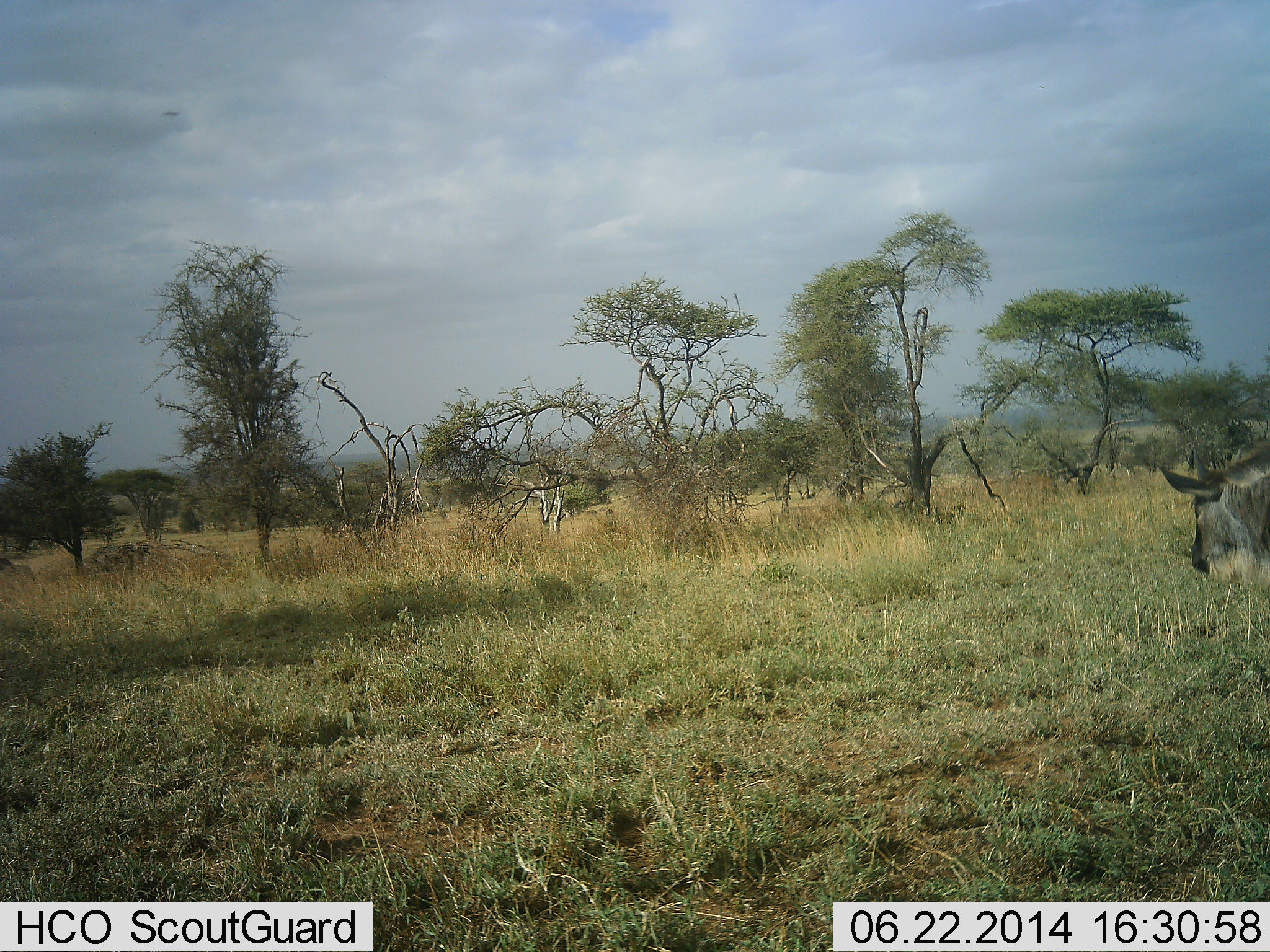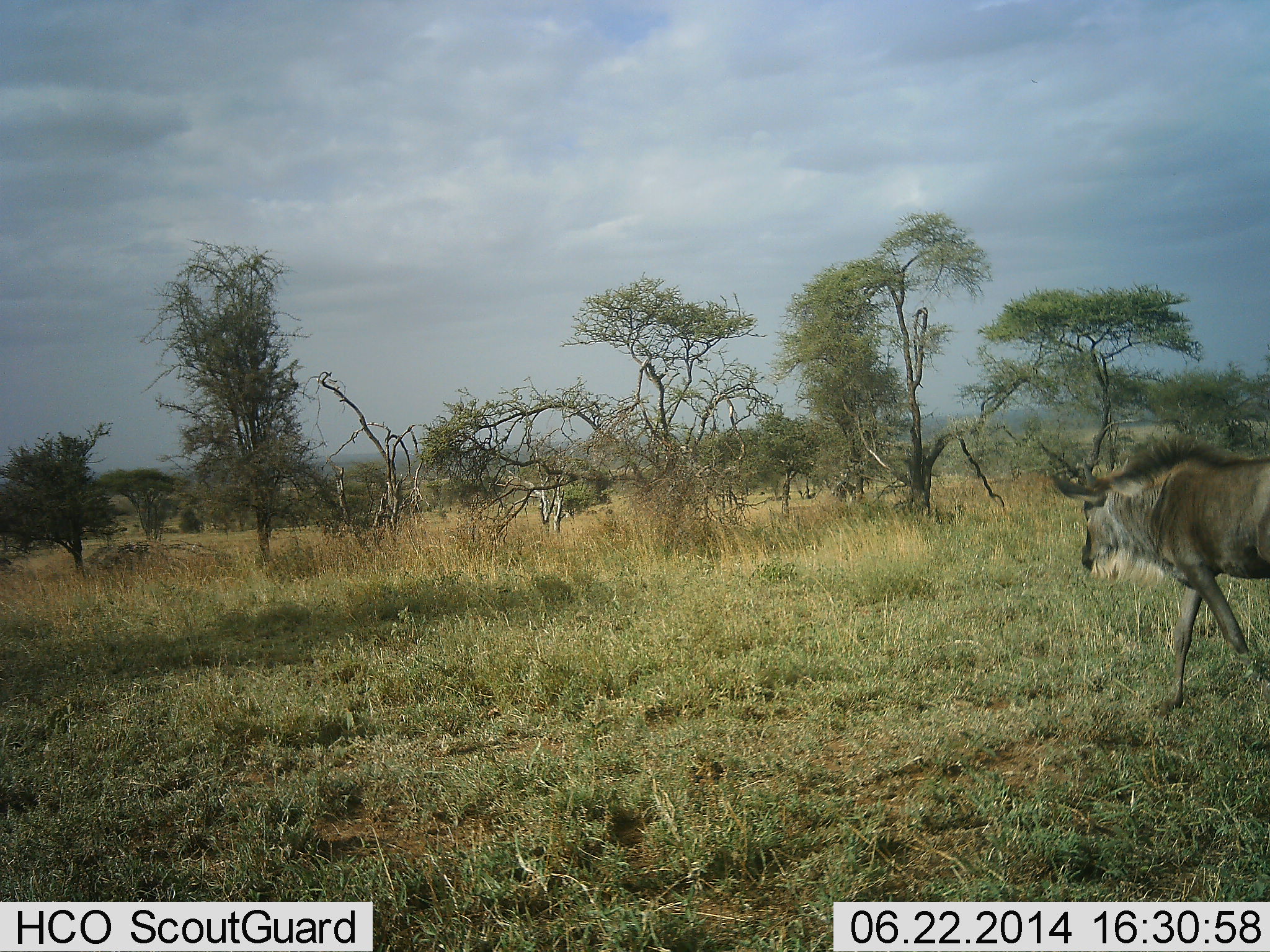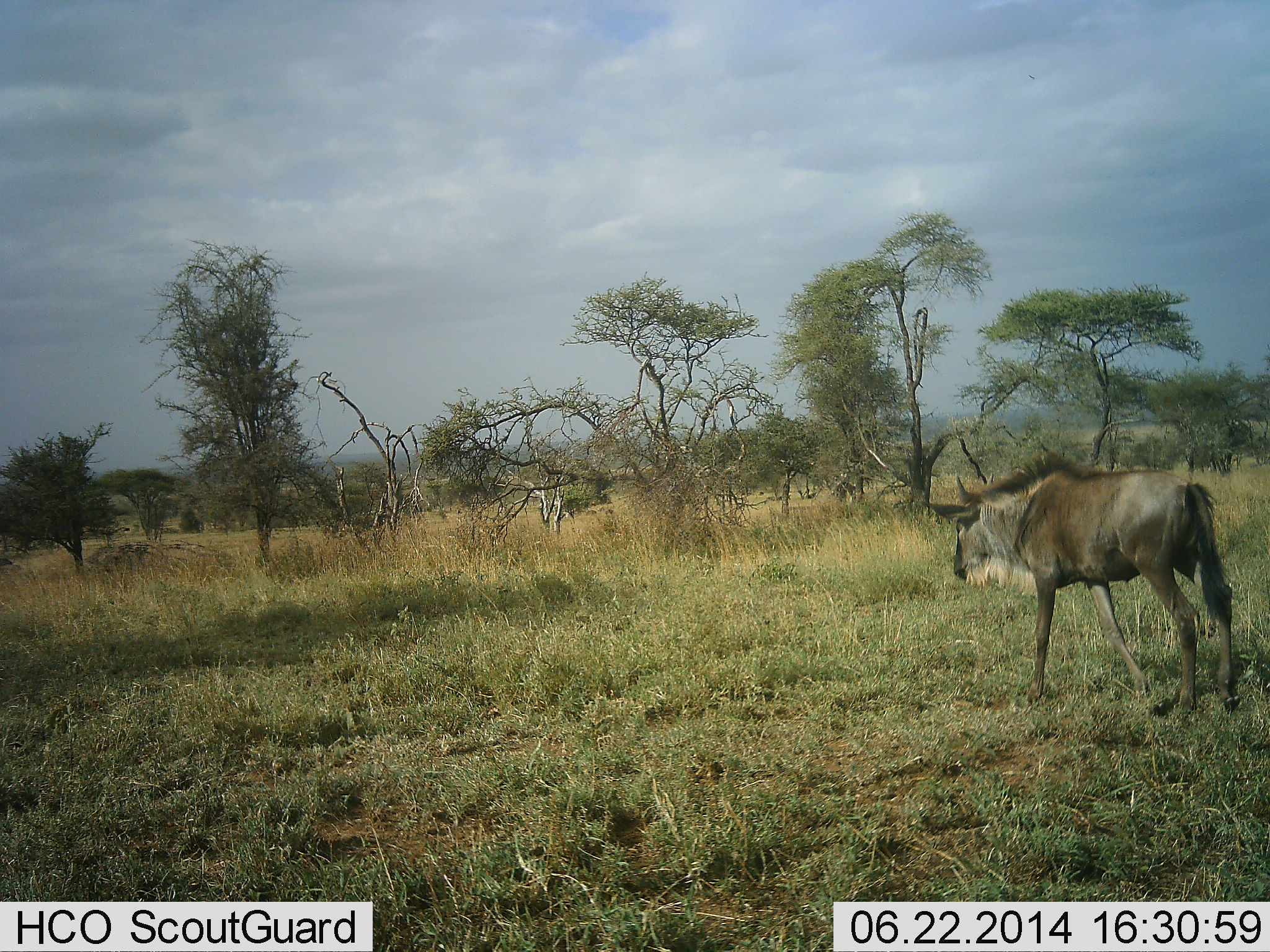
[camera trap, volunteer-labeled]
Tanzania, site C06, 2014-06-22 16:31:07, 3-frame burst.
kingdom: Animalia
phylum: Chordata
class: Mammalia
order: Artiodactyla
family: Bovidae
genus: Connochaetes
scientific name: Connochaetes taurinus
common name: blue wildebeest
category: wildebeest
Wildebeest (blue wildebeest) (Connochaetes taurinus), count 1. Behavior (volunteer vote fractions): standing 10%, resting 0%, moving 100%, interacting 0%. Young present (vote fraction): 0%. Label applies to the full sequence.